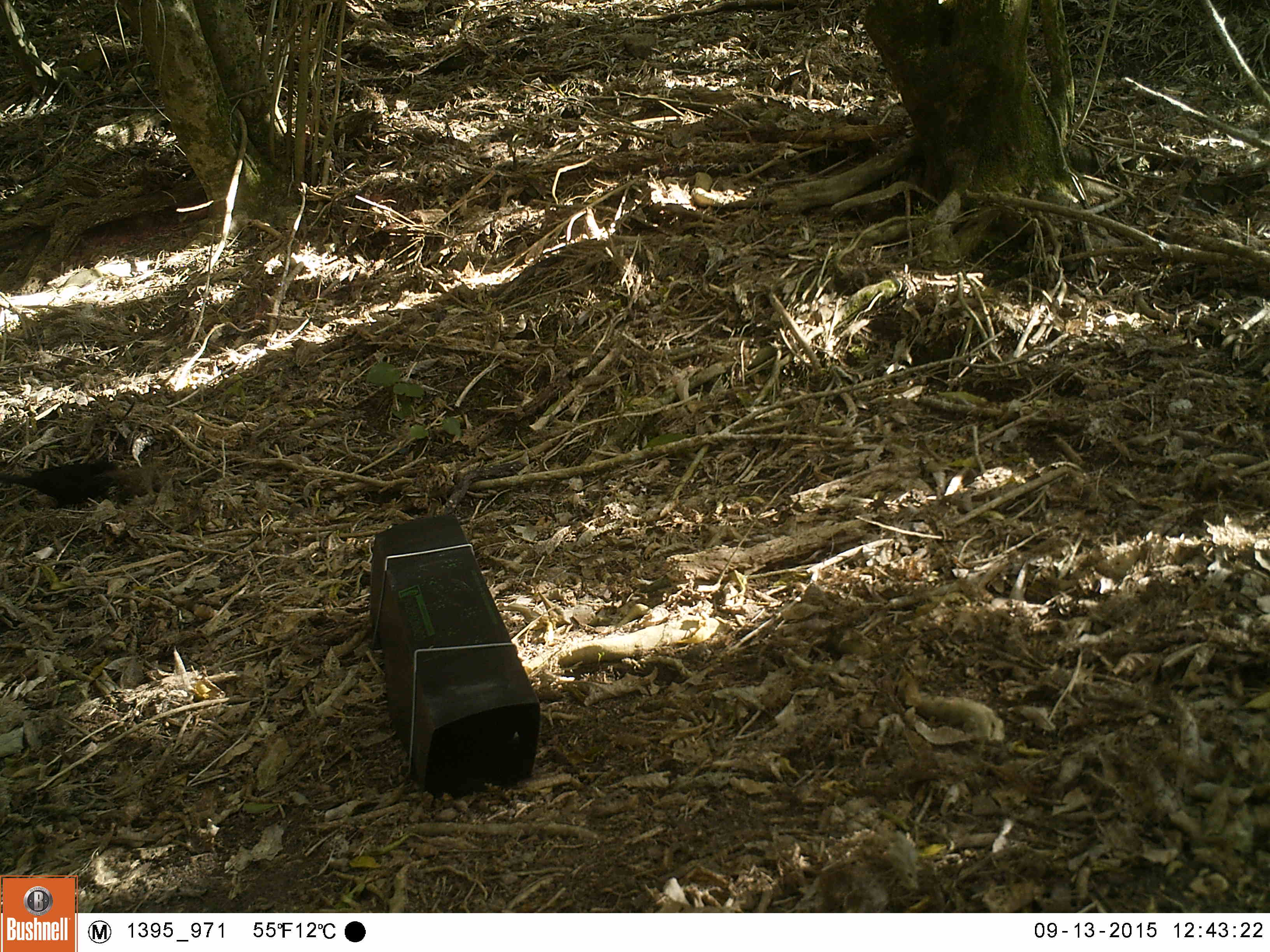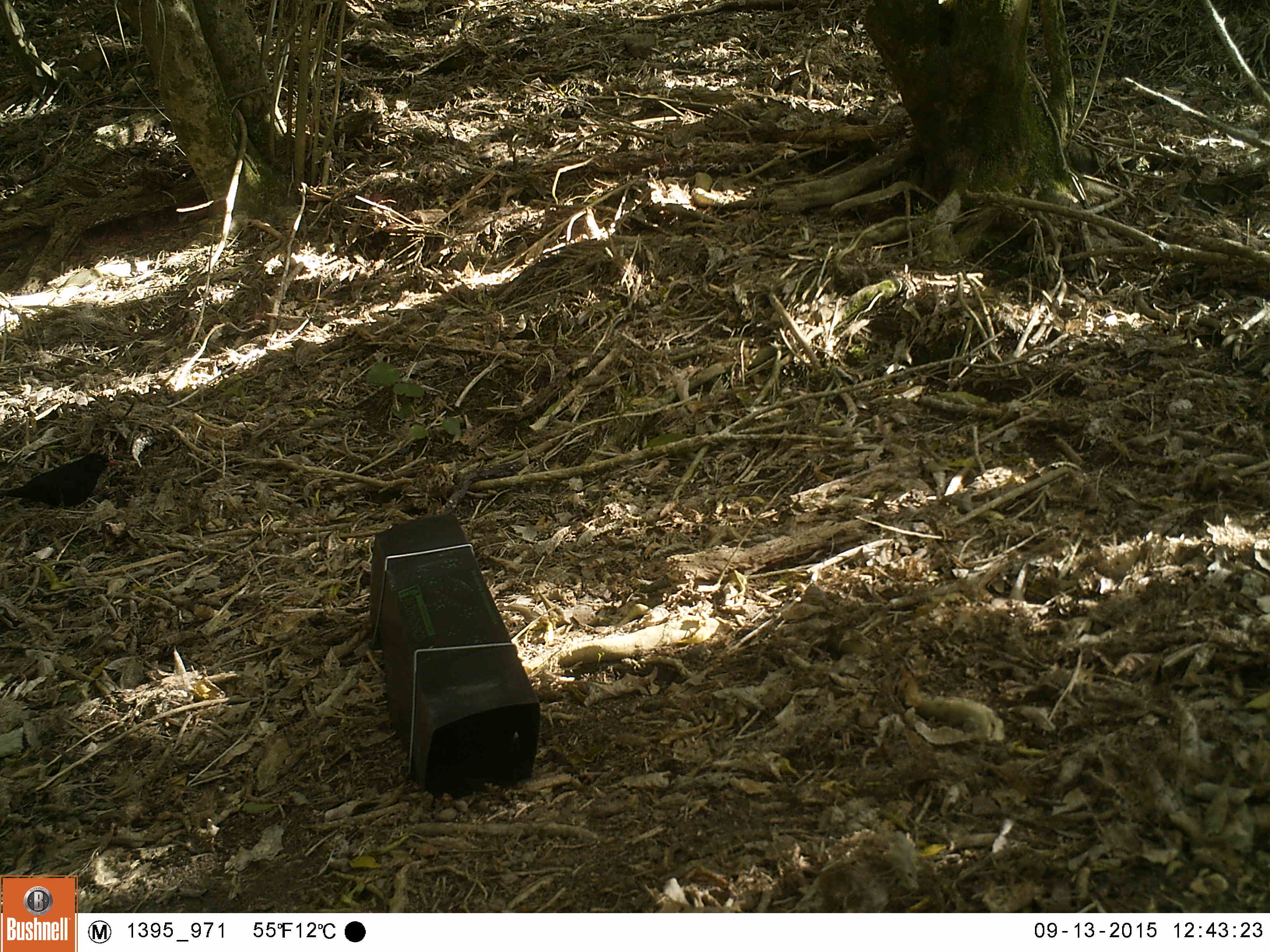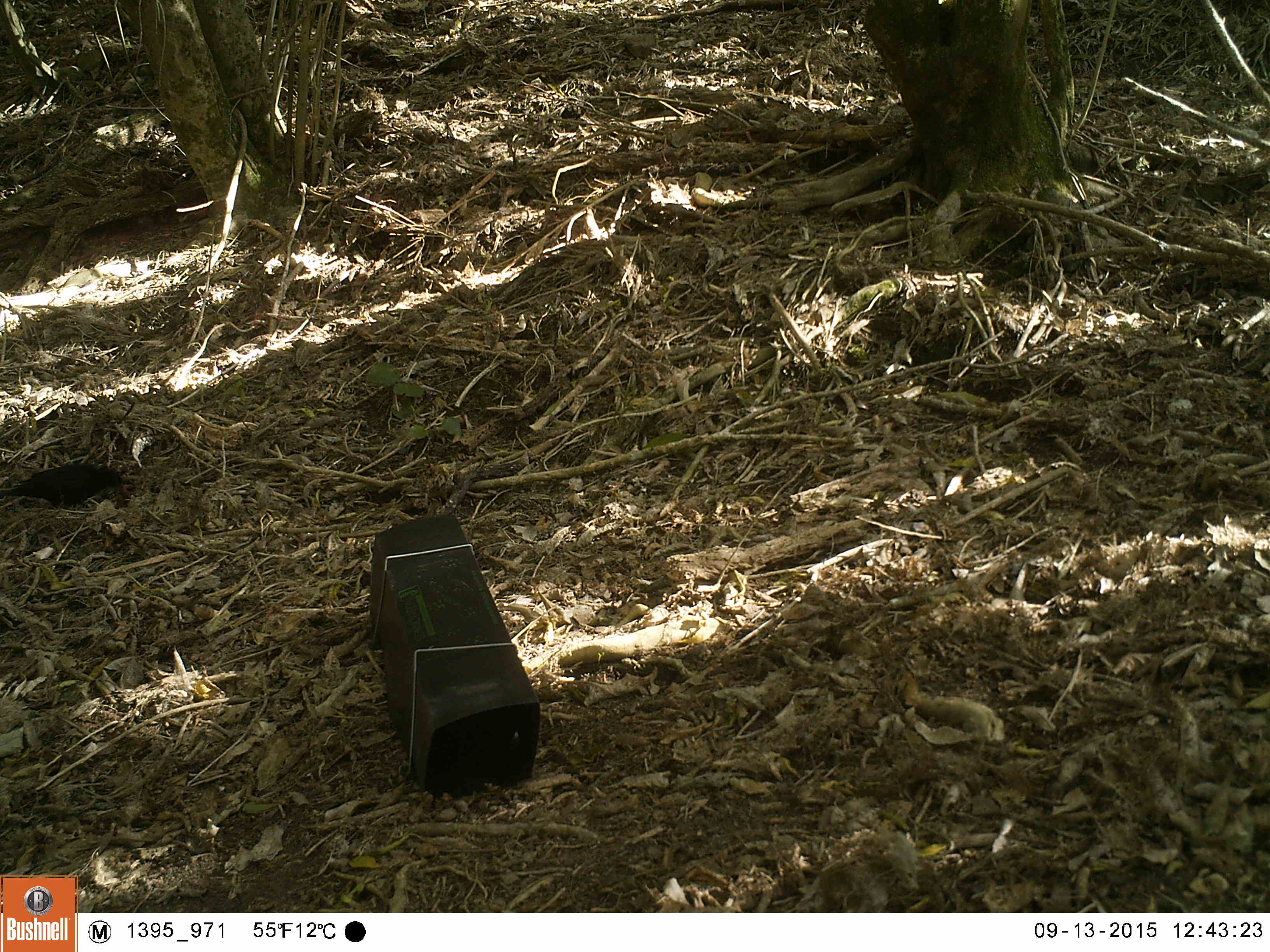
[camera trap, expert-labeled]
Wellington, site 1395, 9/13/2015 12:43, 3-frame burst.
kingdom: Animalia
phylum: Chordata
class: Aves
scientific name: Aves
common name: bird